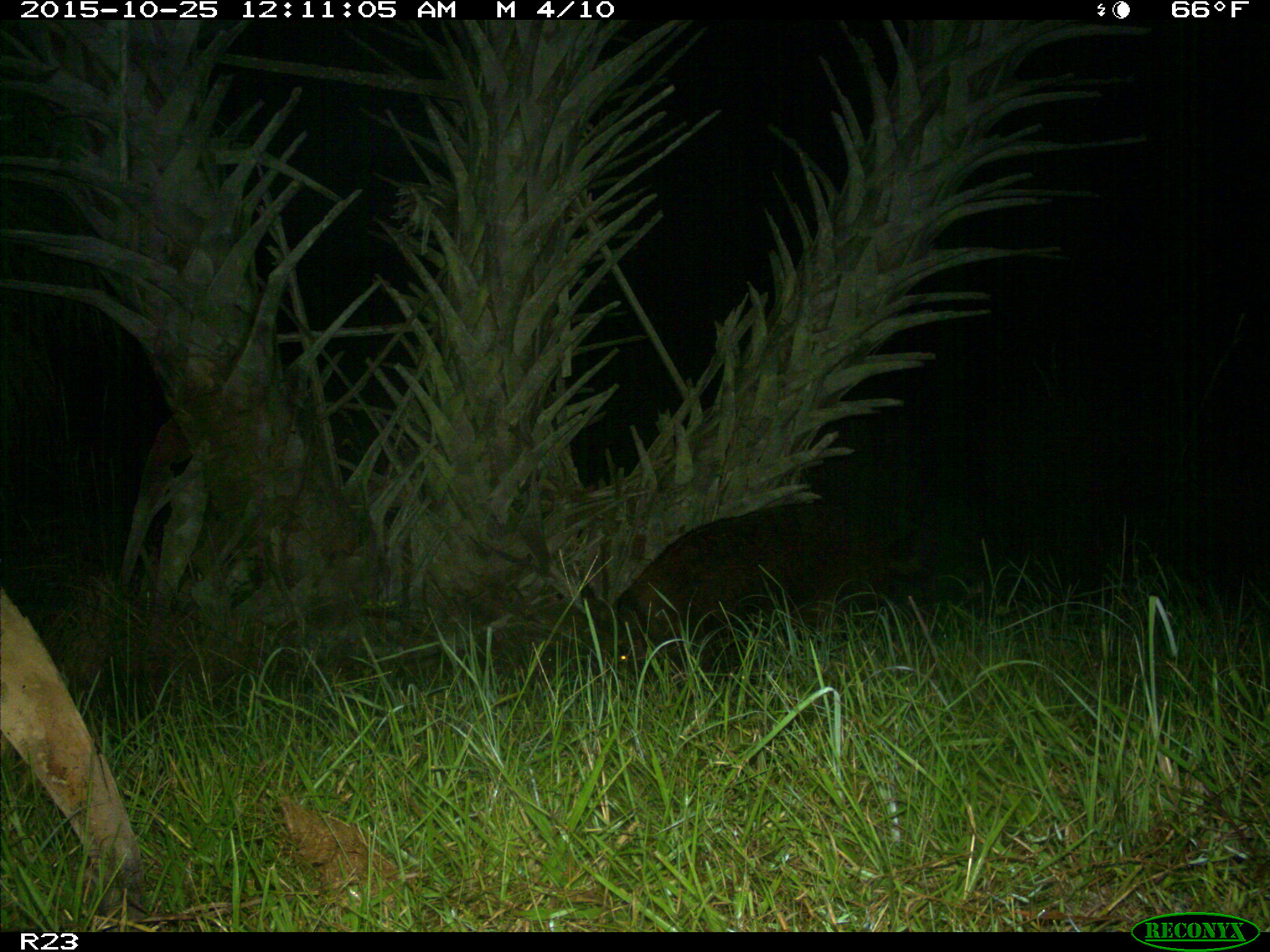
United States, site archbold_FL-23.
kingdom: Animalia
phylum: Chordata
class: Mammalia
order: Artiodactyla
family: Suidae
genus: Sus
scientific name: Sus scrofa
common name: wild boar